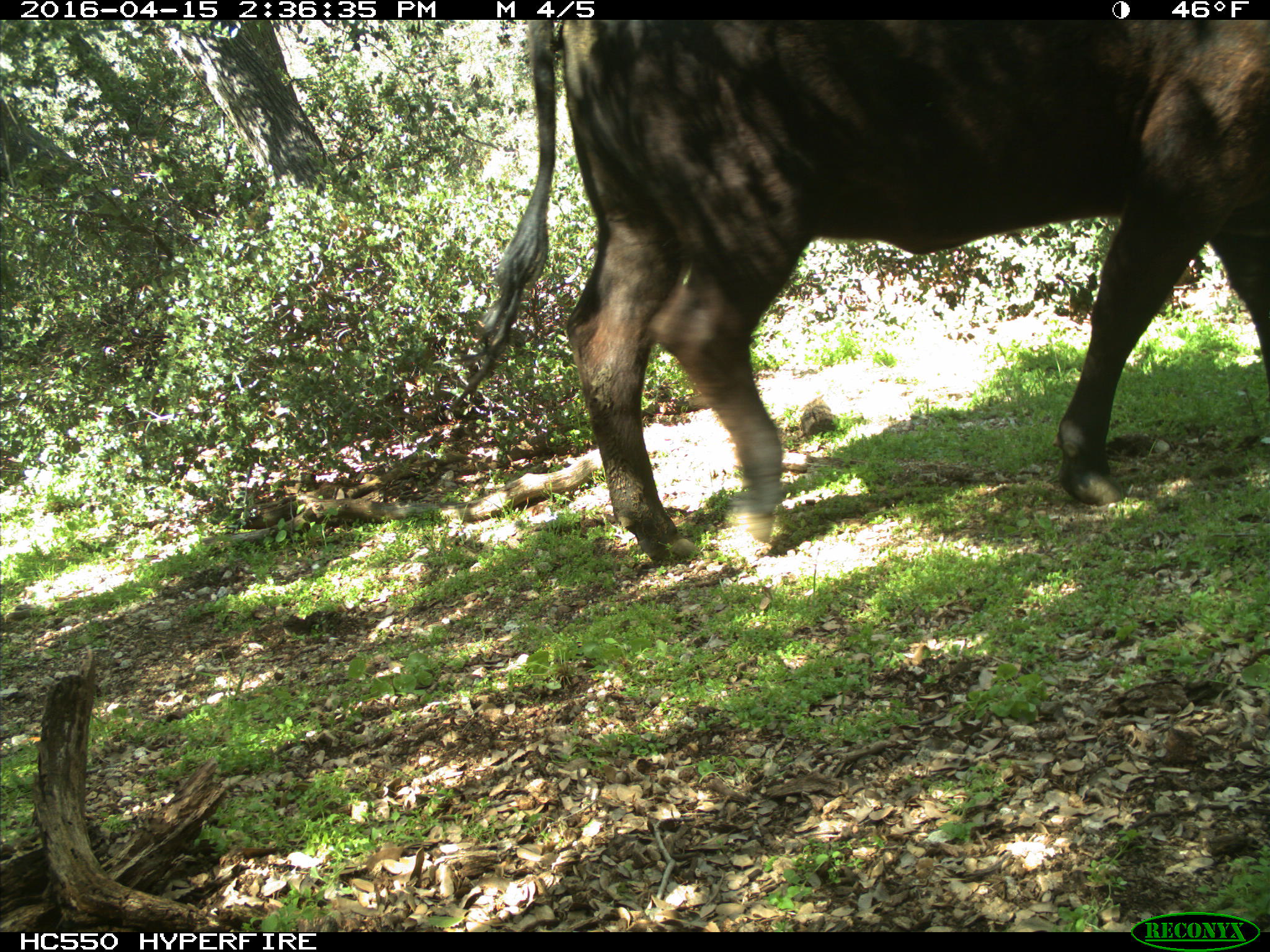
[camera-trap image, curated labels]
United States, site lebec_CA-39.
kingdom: Animalia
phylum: Chordata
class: Mammalia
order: Artiodactyla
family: Bovidae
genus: Bos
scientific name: Bos taurus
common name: domestic cow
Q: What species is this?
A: Bos taurus (domestic cow).